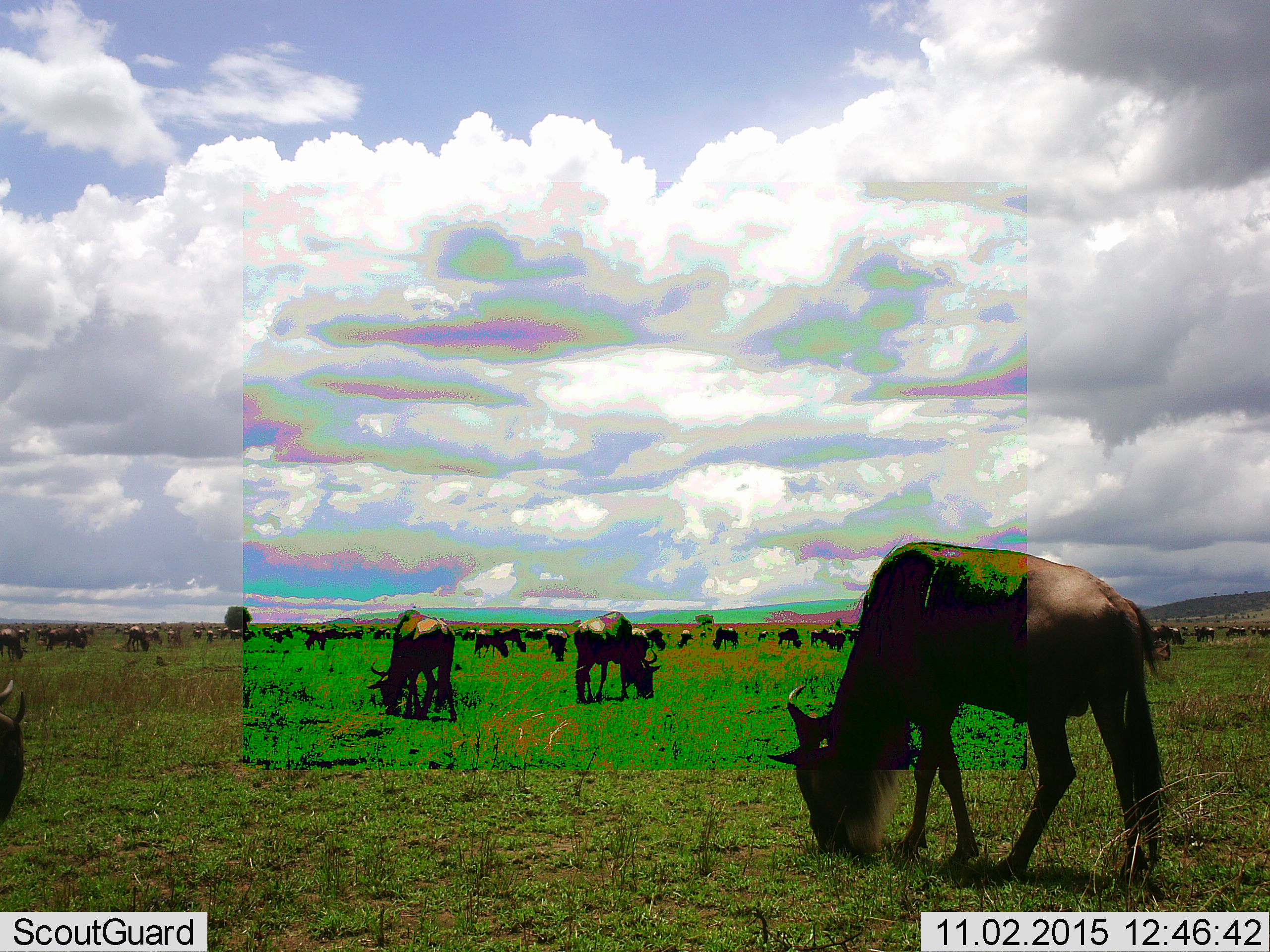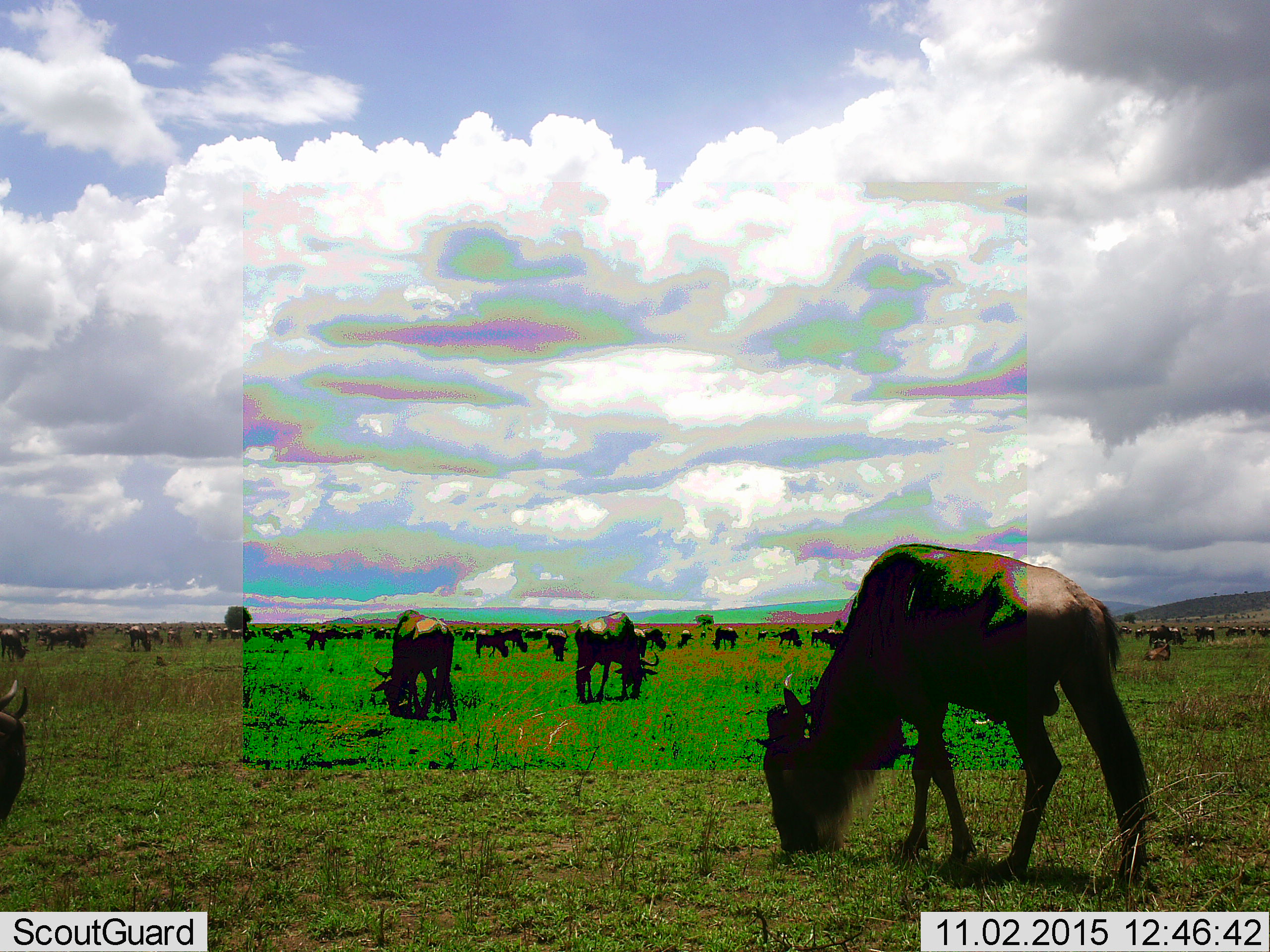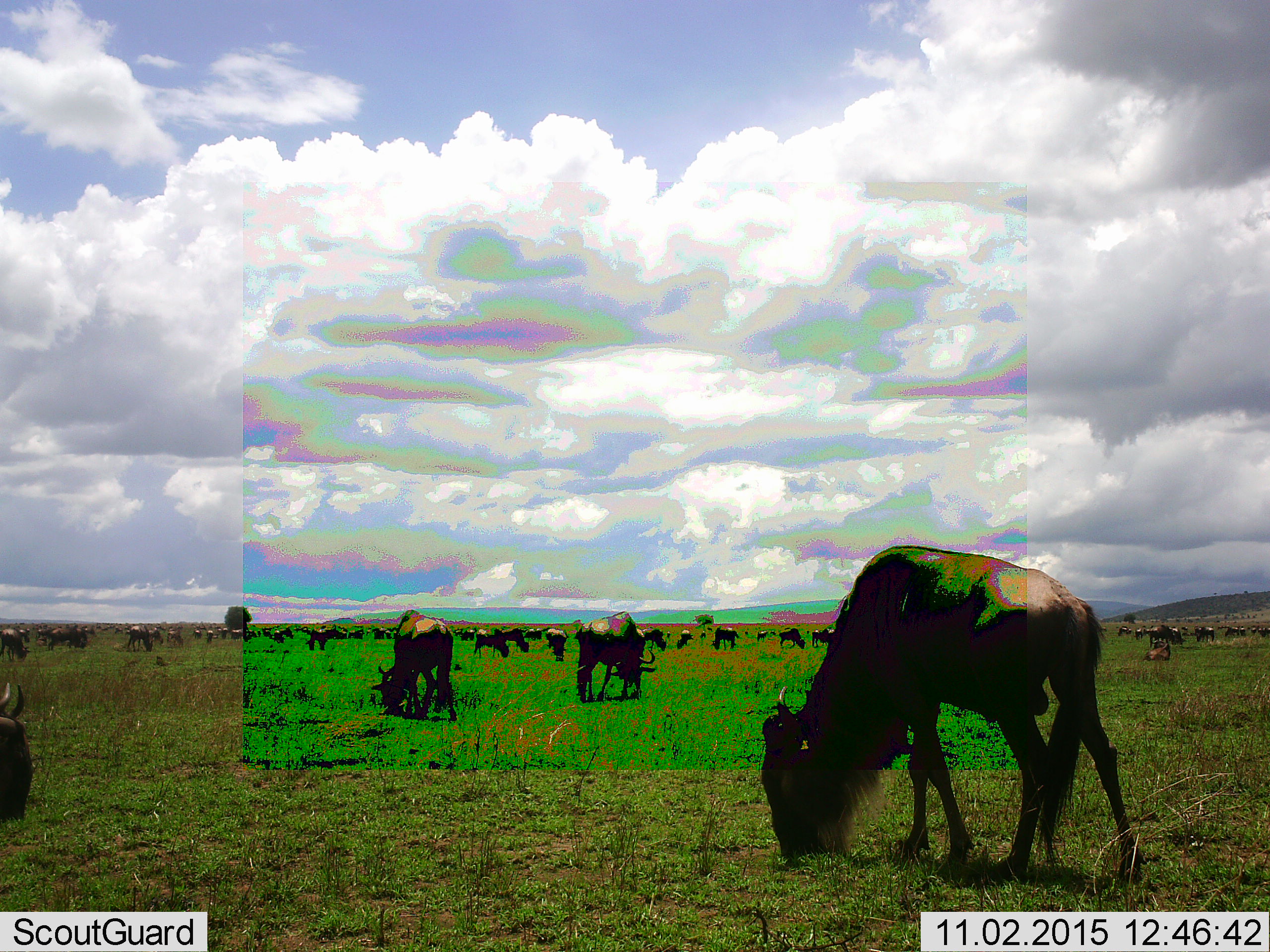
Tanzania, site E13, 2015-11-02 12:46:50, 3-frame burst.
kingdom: Animalia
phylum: Chordata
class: Mammalia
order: Artiodactyla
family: Bovidae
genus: Connochaetes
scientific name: Connochaetes taurinus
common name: blue wildebeest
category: wildebeest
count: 51+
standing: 47%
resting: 11%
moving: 26%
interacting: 5%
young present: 16%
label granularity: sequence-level